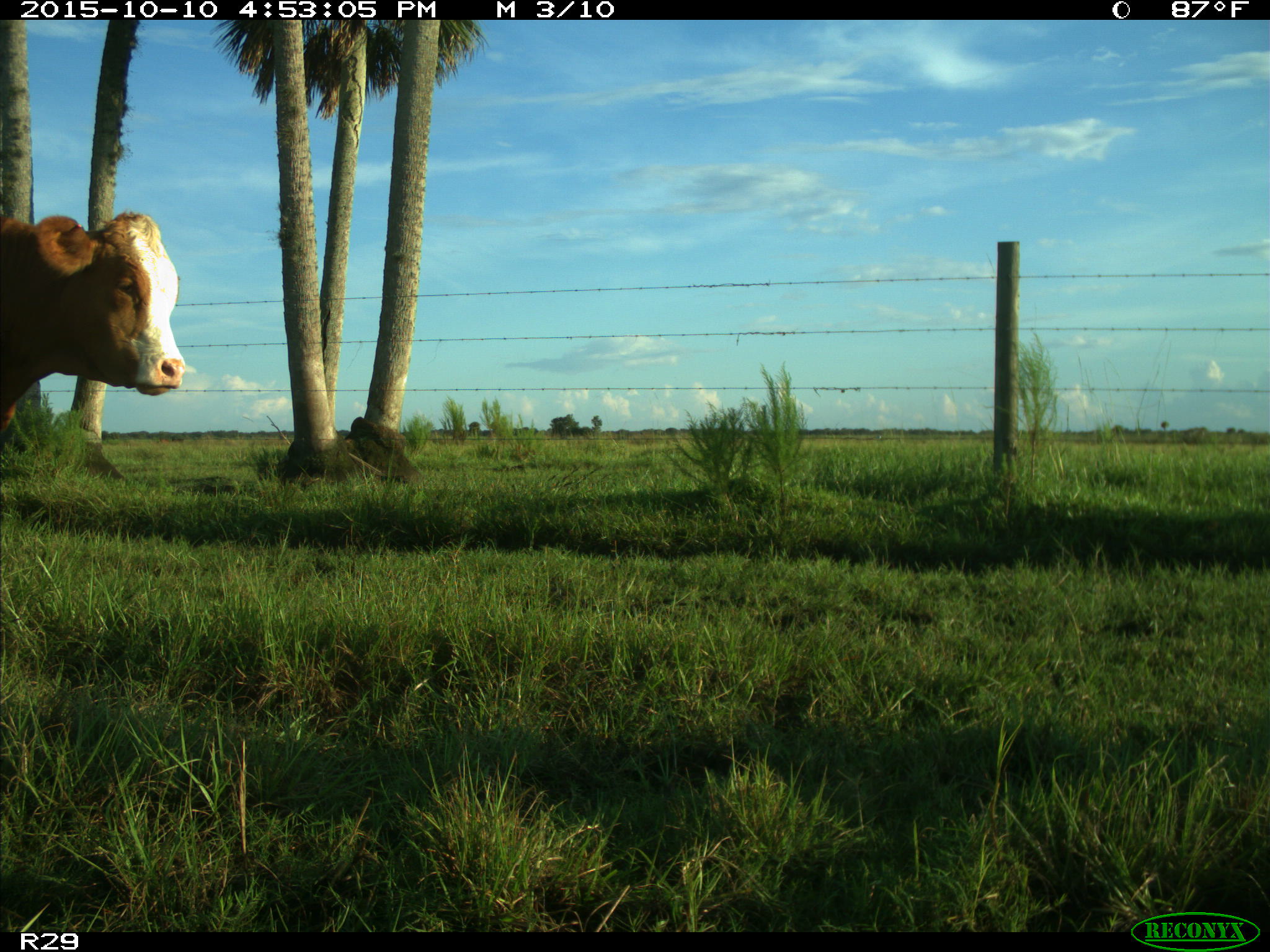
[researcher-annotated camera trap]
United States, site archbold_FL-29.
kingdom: Animalia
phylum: Chordata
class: Mammalia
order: Artiodactyla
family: Bovidae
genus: Bos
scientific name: Bos taurus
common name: domestic cow